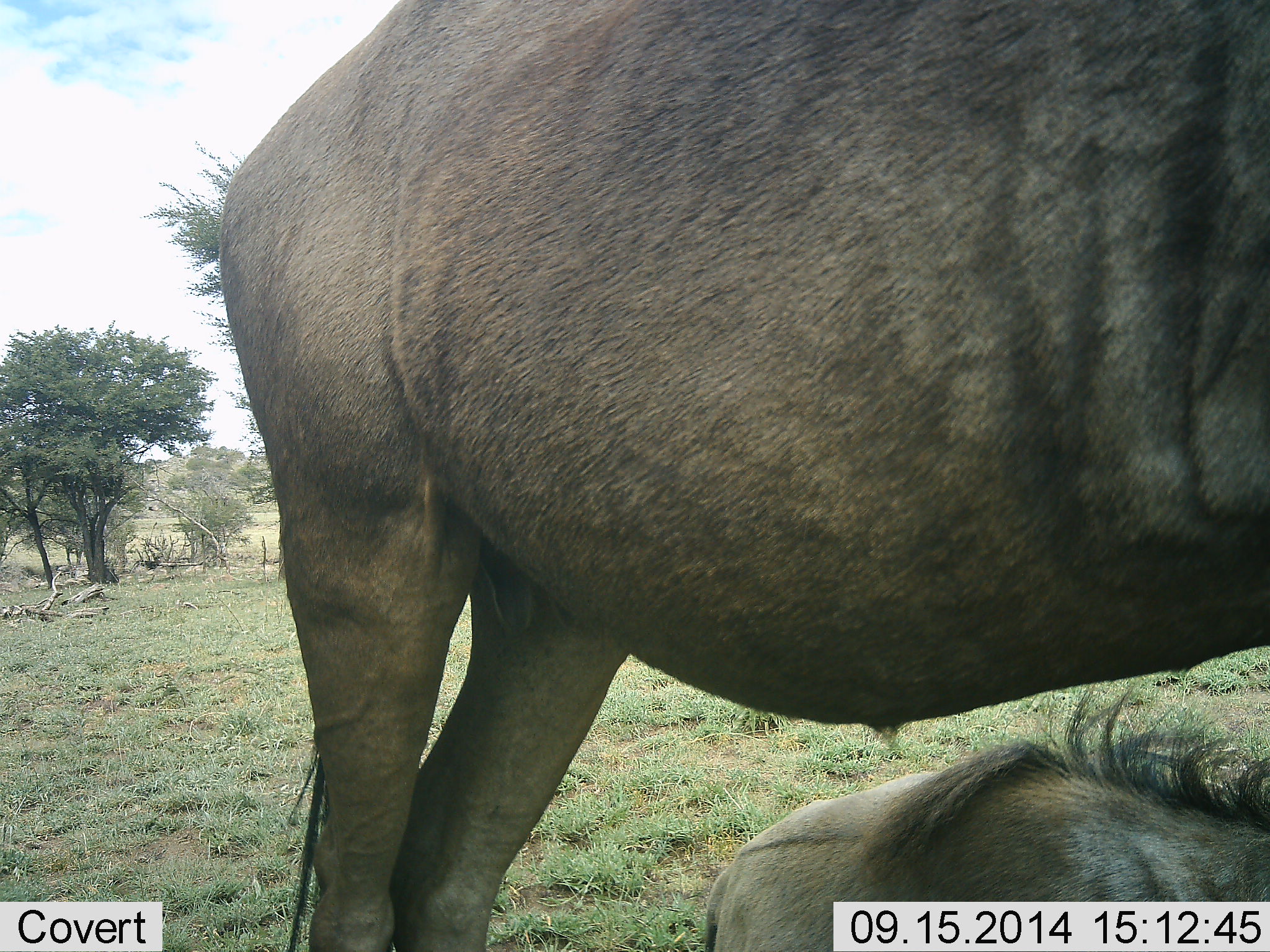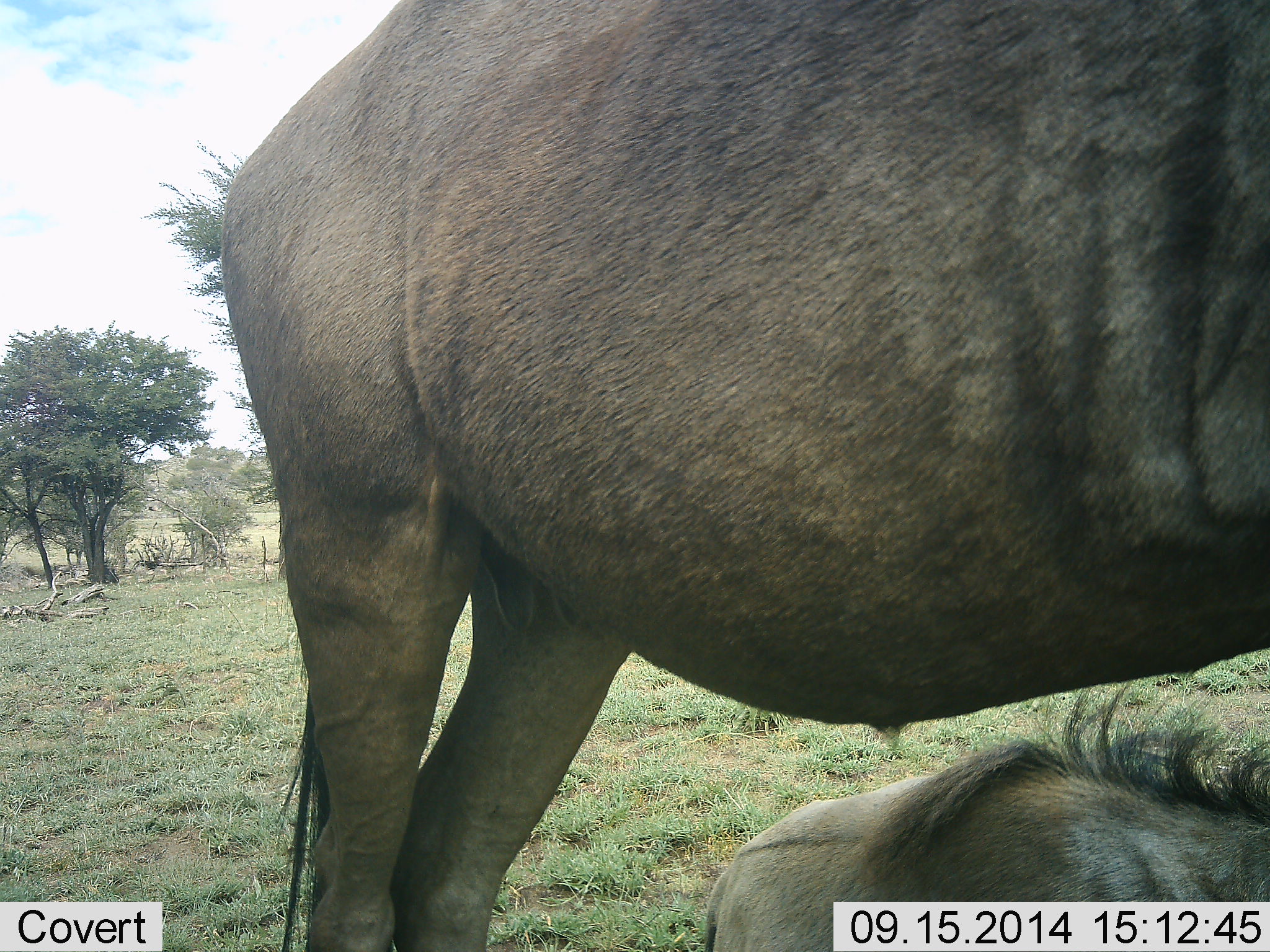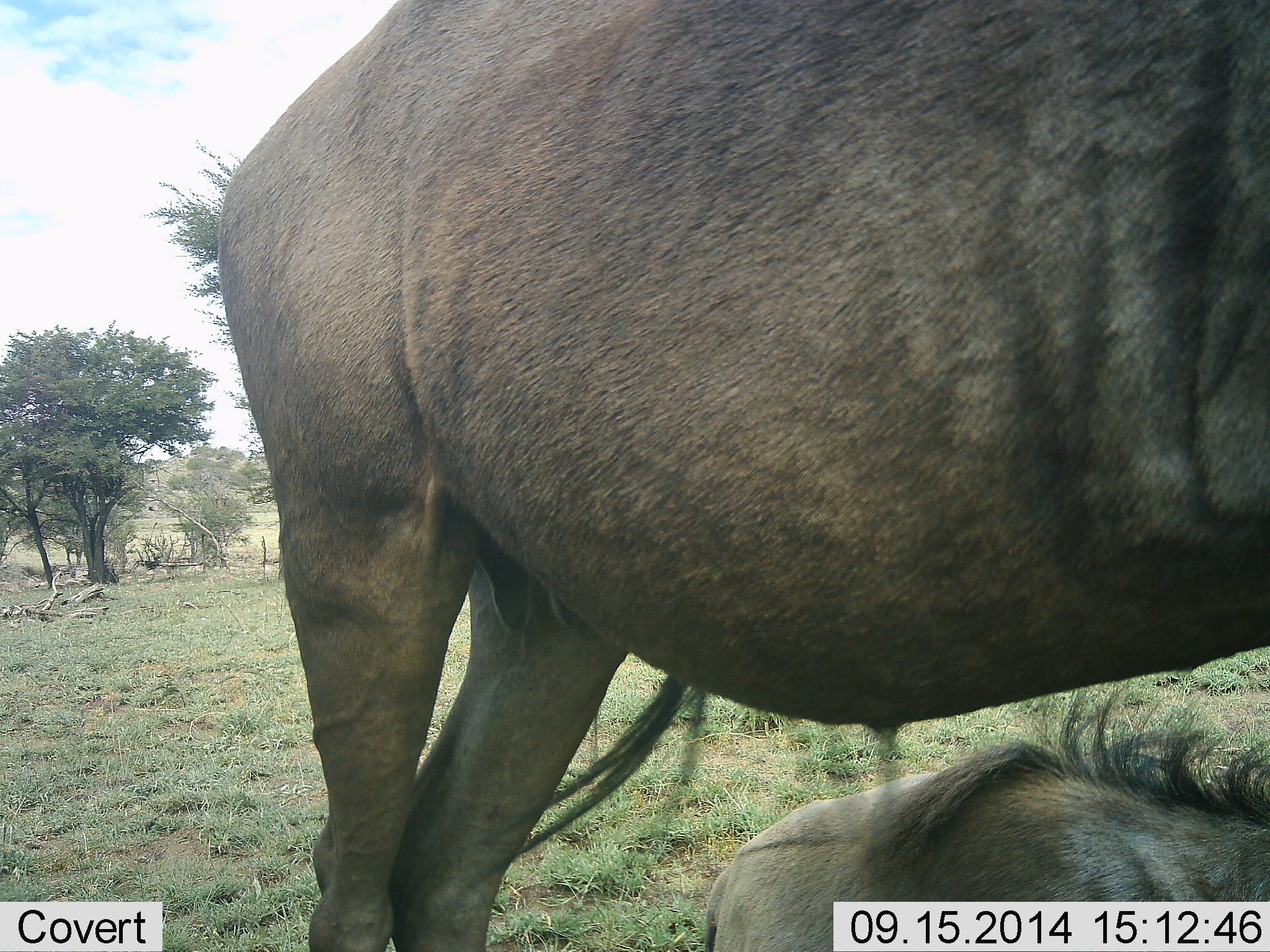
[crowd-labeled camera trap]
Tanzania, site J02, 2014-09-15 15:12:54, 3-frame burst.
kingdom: Animalia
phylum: Chordata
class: Mammalia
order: Artiodactyla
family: Bovidae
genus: Connochaetes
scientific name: Connochaetes taurinus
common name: blue wildebeest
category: wildebeest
Wildebeest (blue wildebeest) (Connochaetes taurinus), count 2. Behavior (volunteer vote fractions): standing 90%, resting 100%, moving 0%, interacting 0%. Young present (vote fraction): 0%. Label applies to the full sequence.